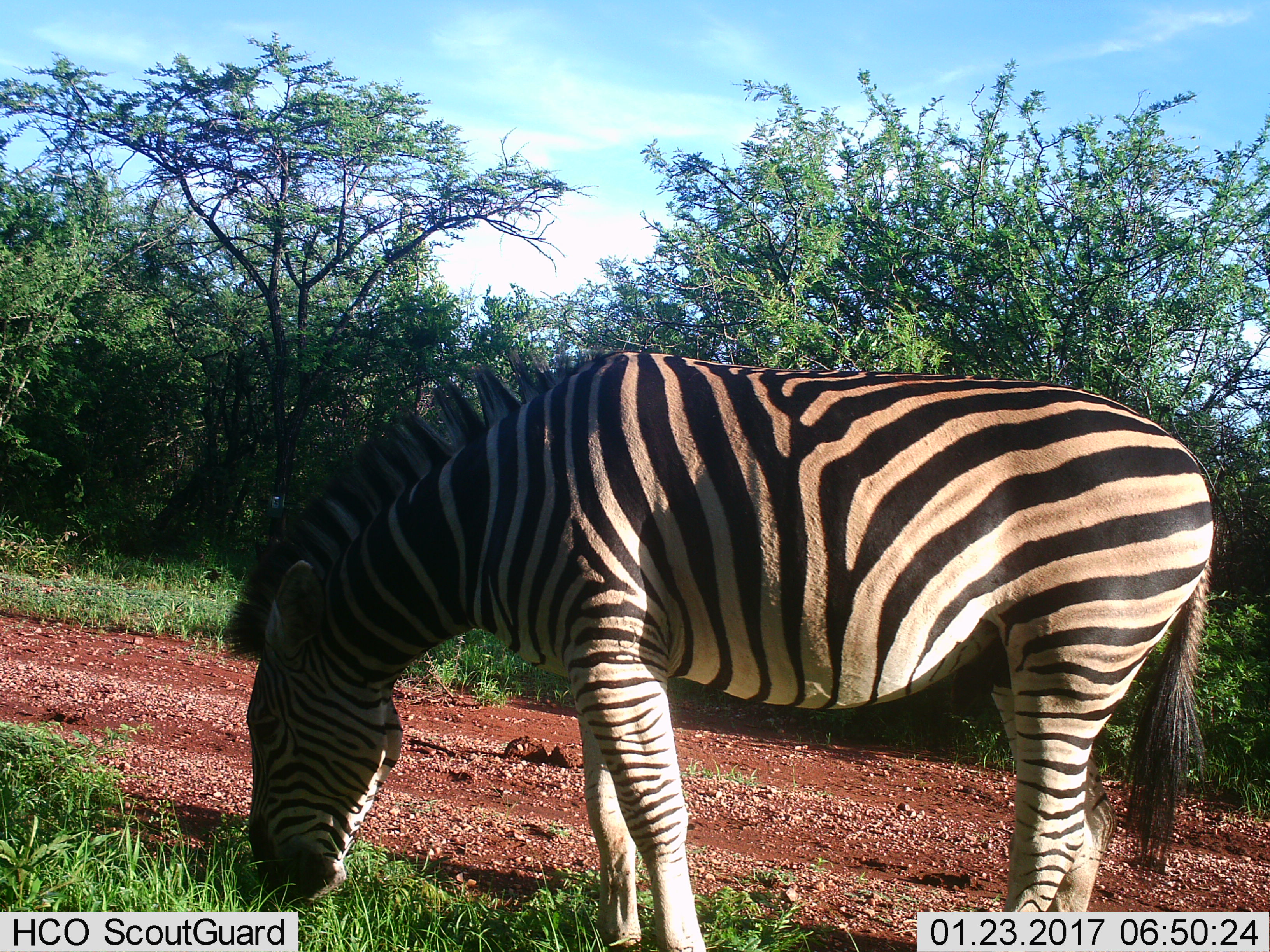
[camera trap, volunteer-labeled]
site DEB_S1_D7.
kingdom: Animalia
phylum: Chordata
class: Mammalia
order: Perissodactyla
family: Equidae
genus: Equus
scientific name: Equus quagga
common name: plains zebra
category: zebraplains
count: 1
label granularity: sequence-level